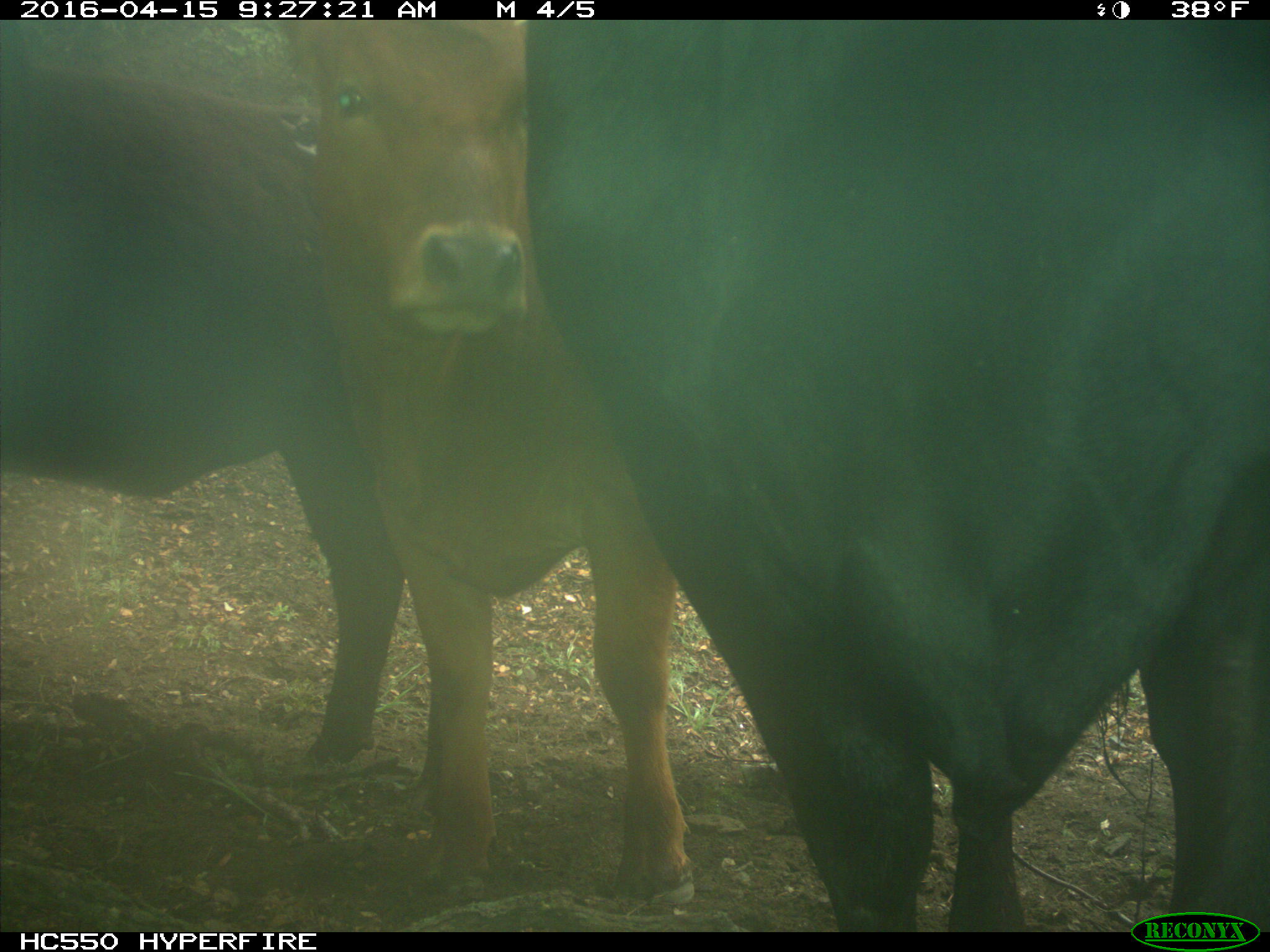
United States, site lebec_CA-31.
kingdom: Animalia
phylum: Chordata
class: Mammalia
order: Artiodactyla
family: Bovidae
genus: Bos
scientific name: Bos taurus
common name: domestic cow